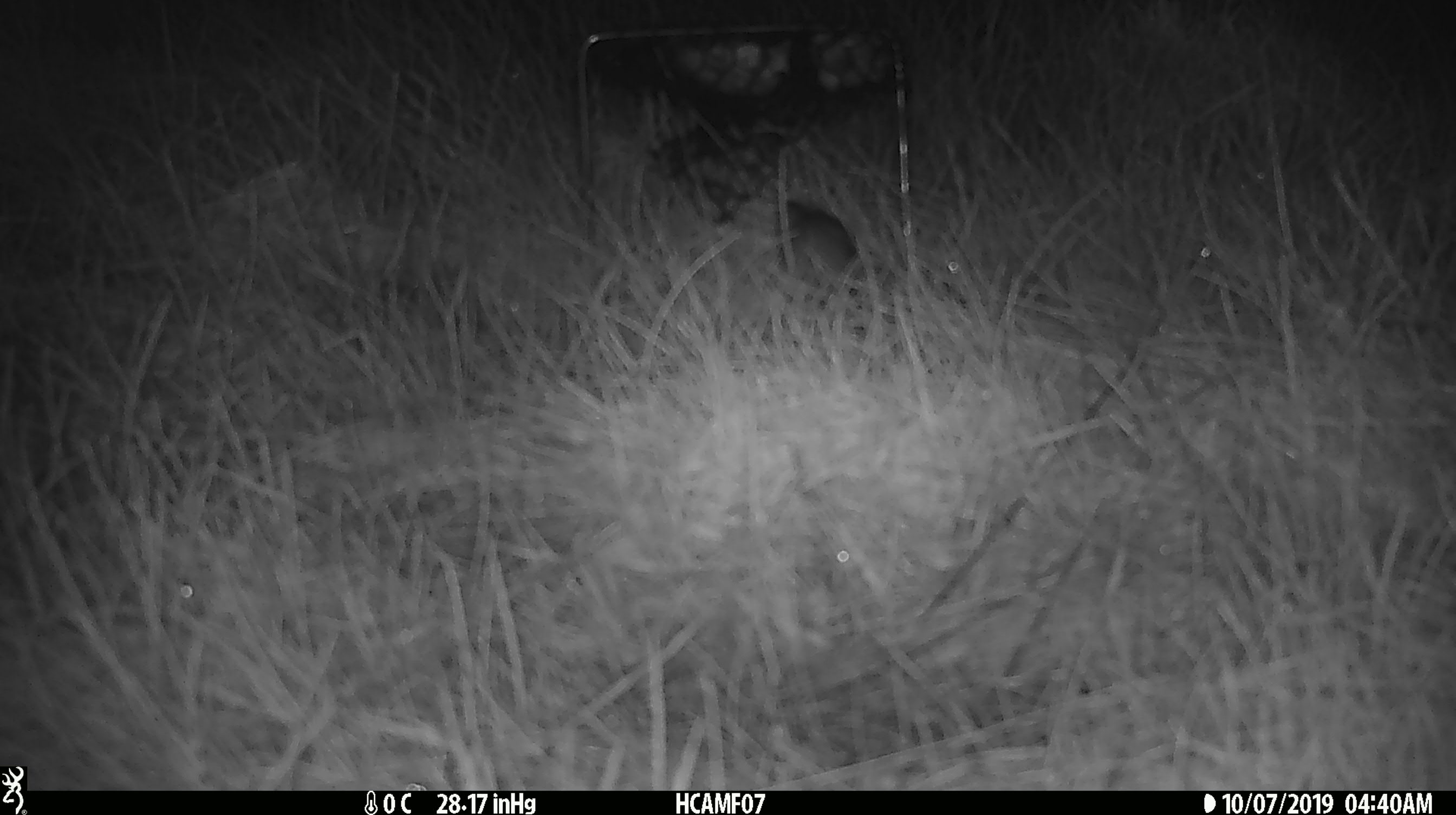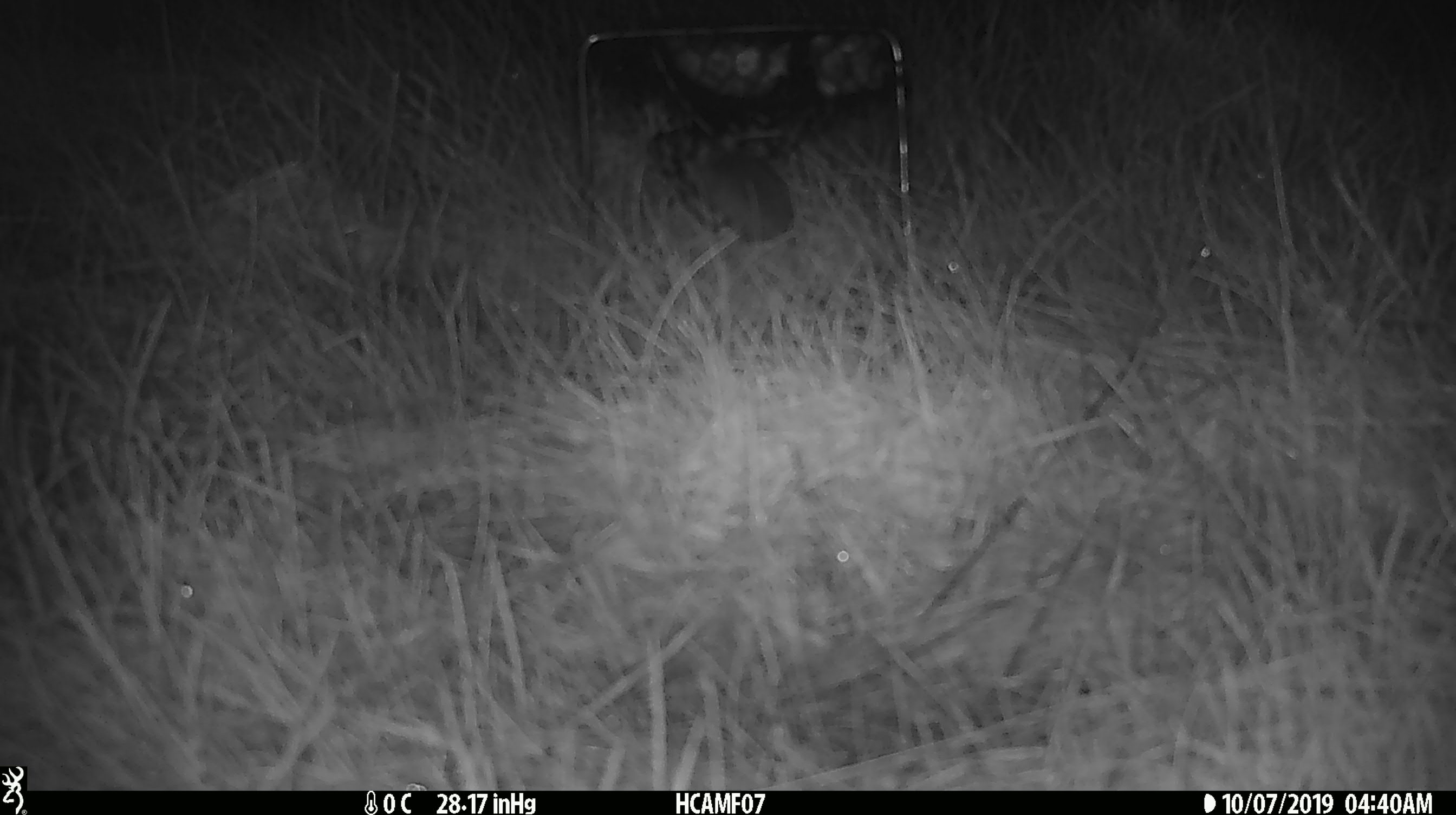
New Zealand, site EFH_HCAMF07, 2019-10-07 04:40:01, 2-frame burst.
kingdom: Animalia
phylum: Chordata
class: Mammalia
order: Rodentia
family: Muridae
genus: Mus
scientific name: Mus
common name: mouse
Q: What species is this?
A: Mouse (Mus).